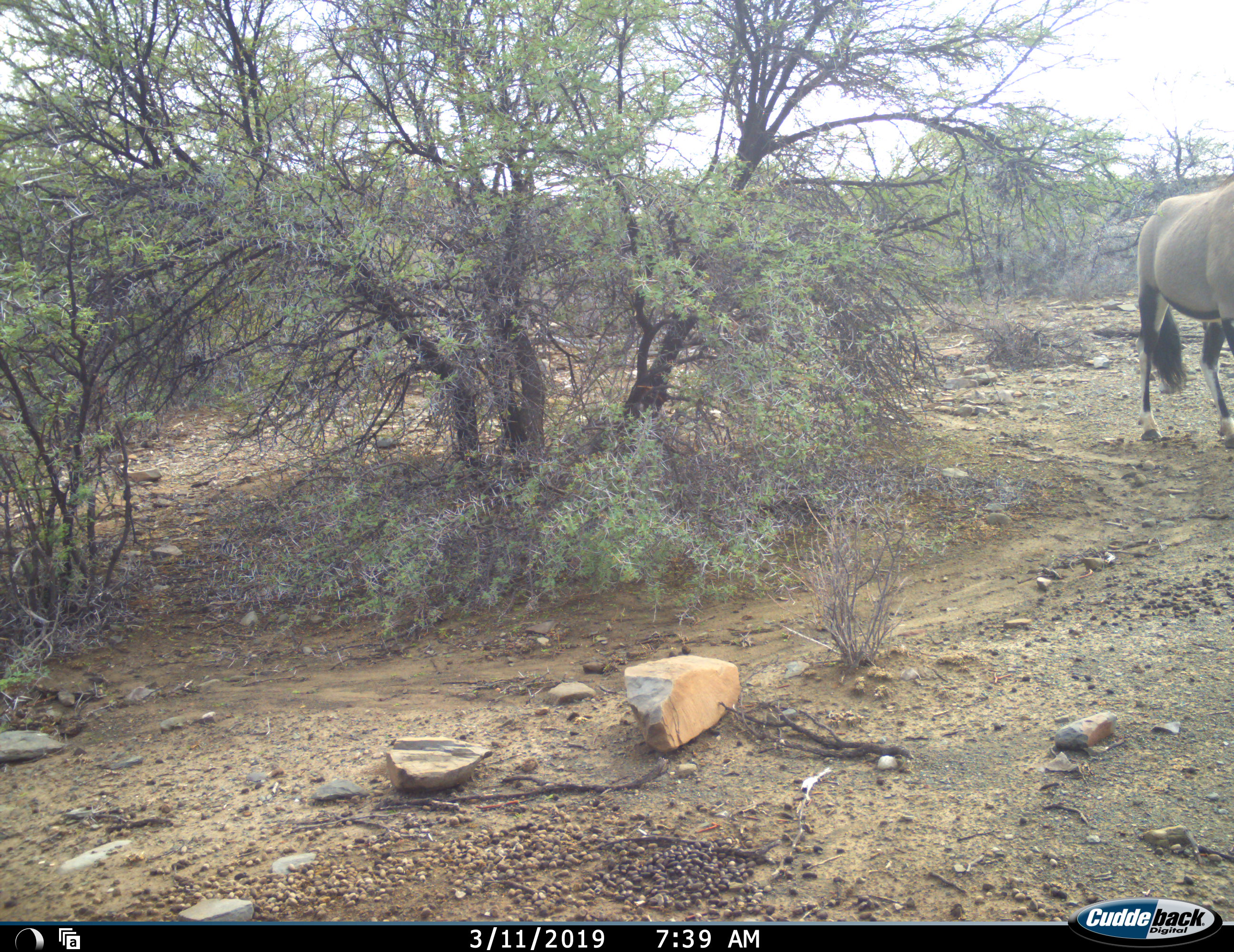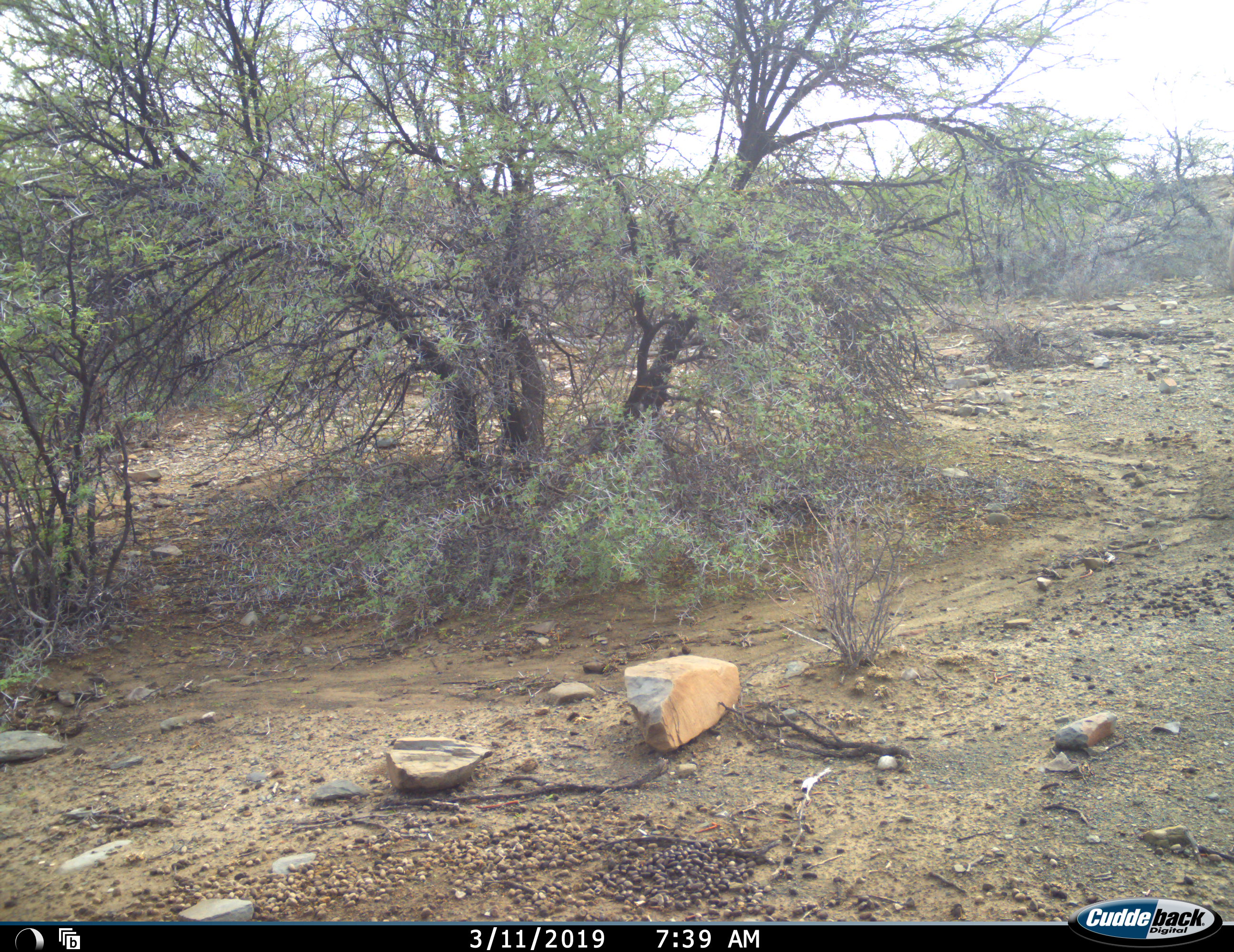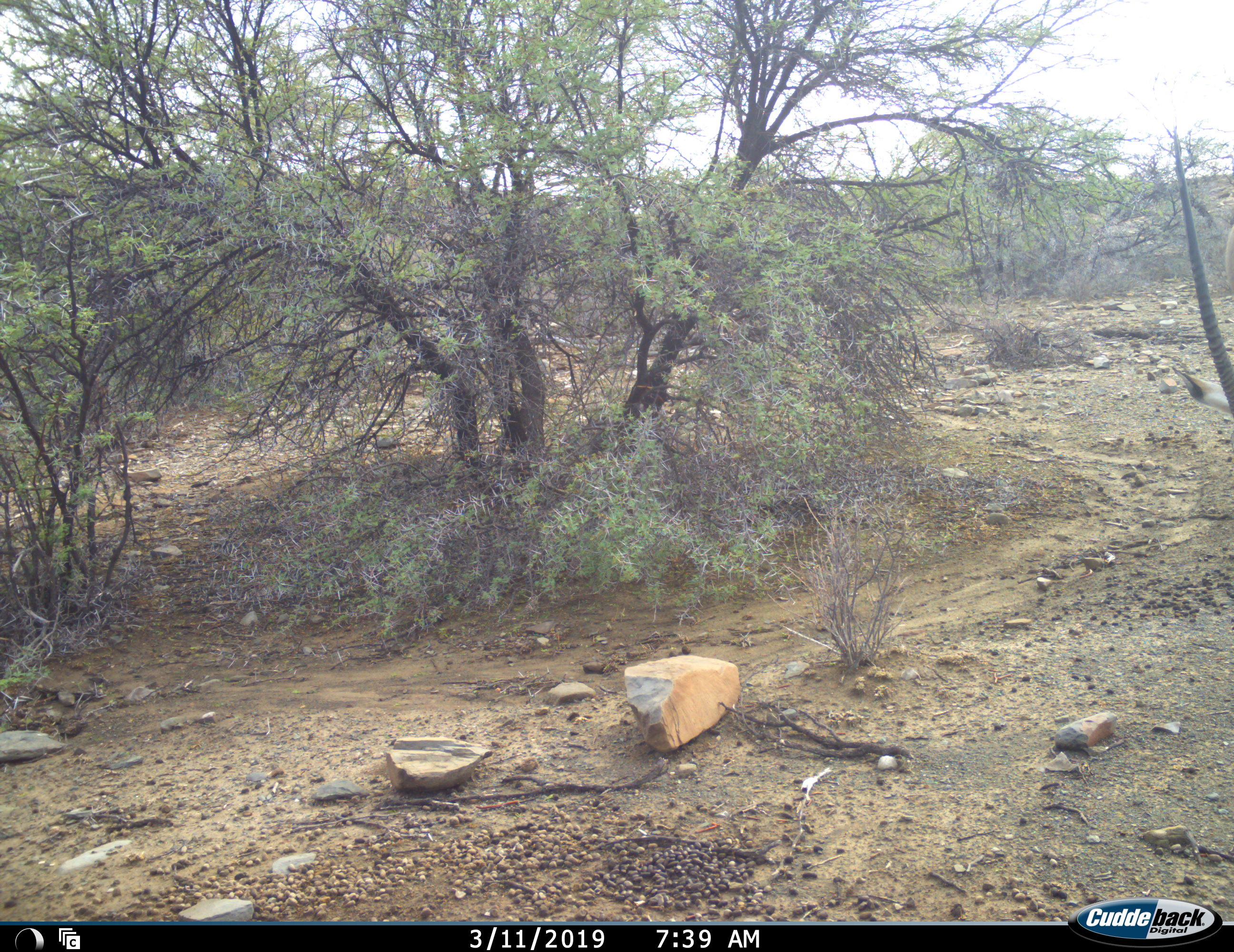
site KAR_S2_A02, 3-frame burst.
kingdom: Animalia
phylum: Chordata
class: Mammalia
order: Artiodactyla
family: Bovidae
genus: Oryx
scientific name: Oryx gazella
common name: gemsbok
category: oryx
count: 1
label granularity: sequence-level